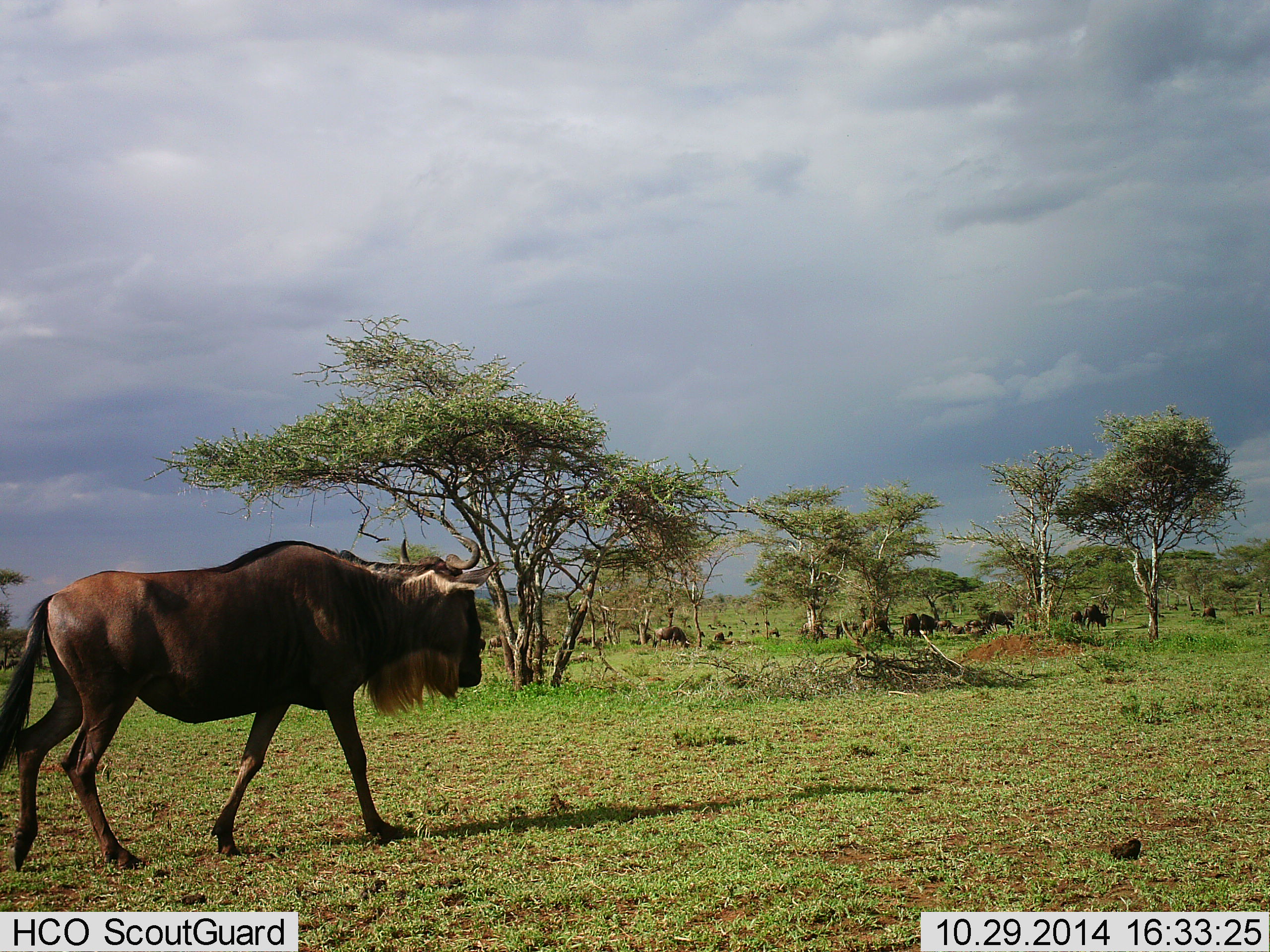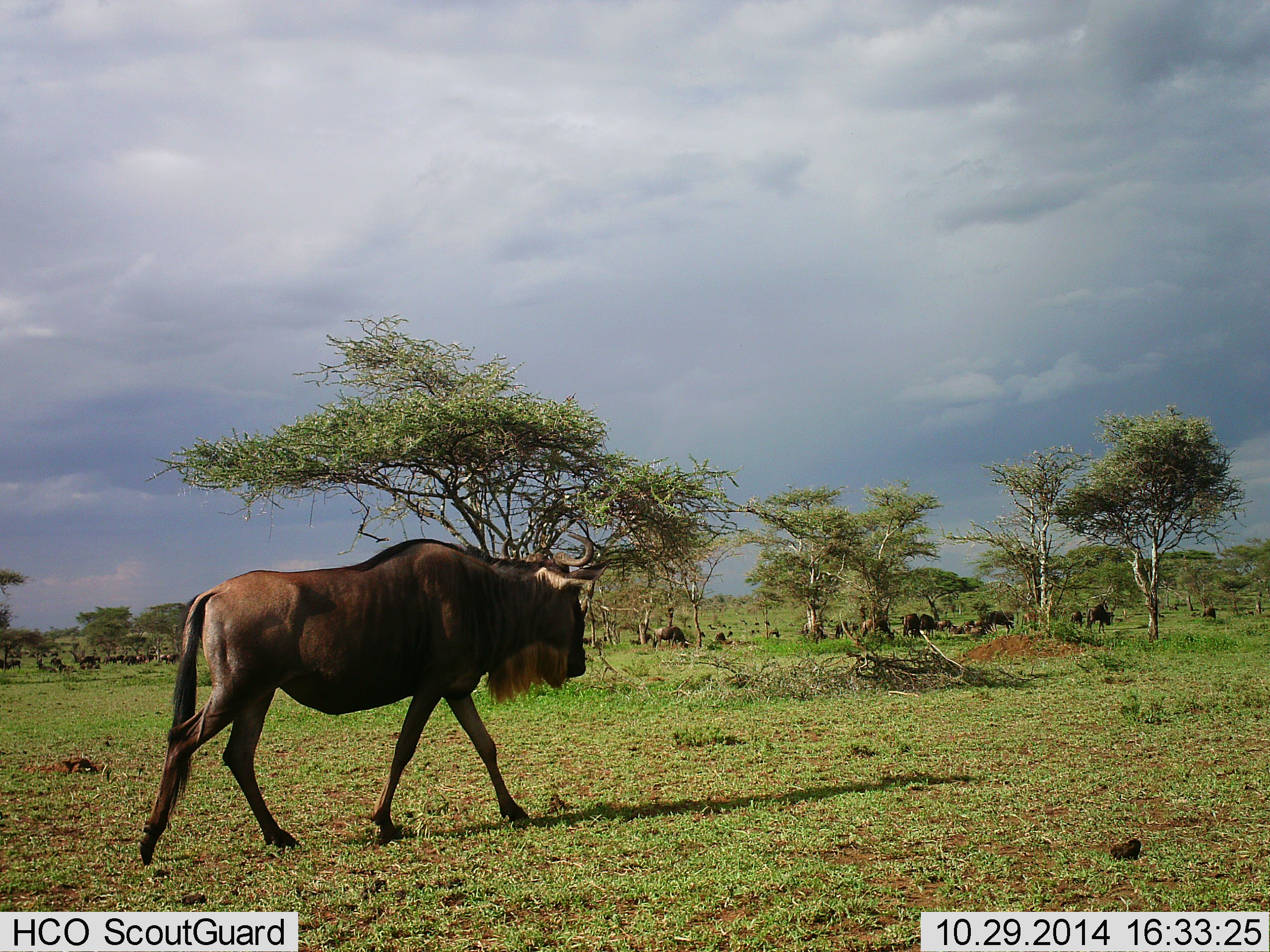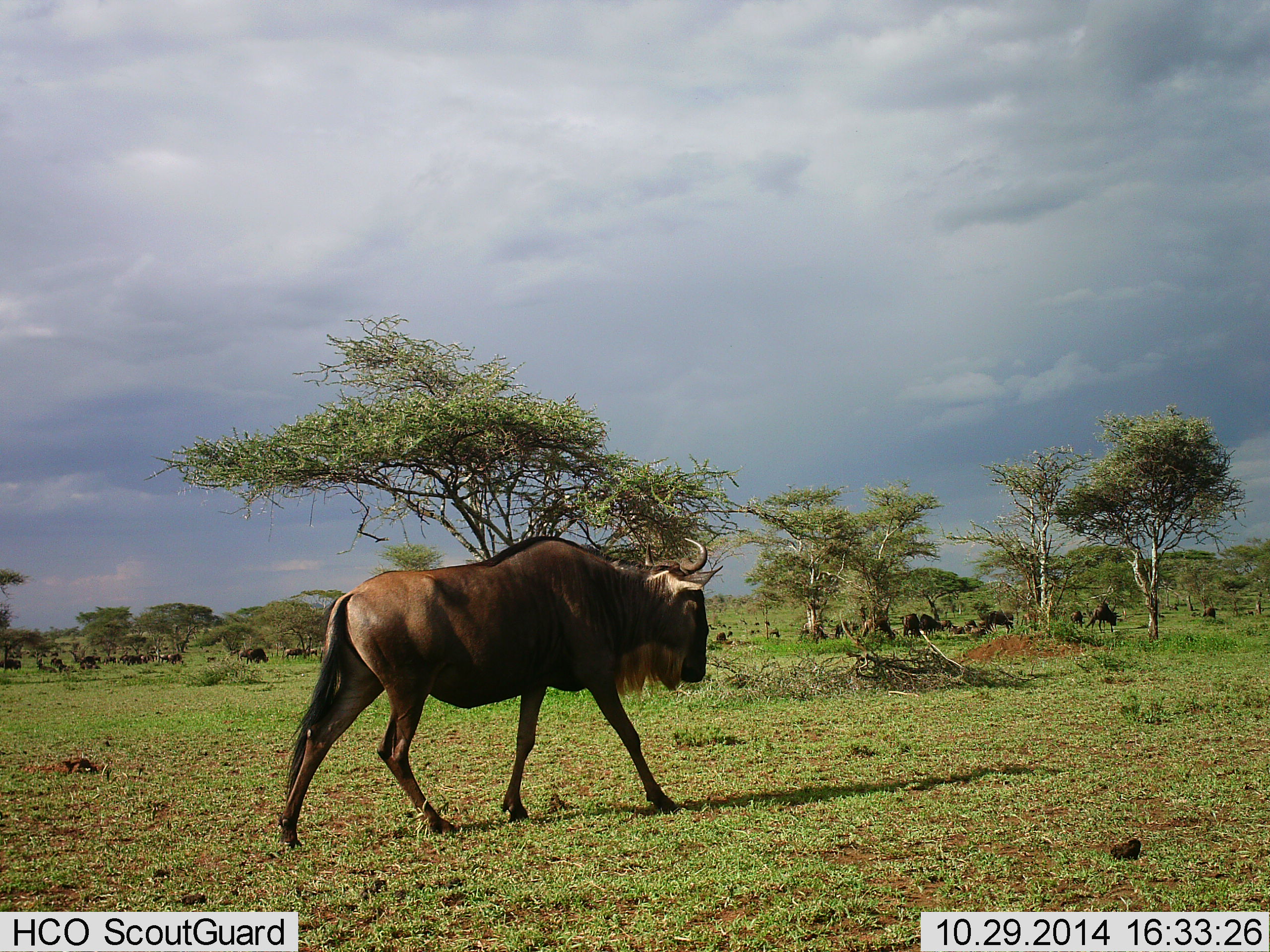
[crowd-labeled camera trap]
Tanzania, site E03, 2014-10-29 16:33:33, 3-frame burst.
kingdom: Animalia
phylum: Chordata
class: Mammalia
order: Artiodactyla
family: Bovidae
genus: Connochaetes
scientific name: Connochaetes taurinus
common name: blue wildebeest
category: wildebeest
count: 6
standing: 30%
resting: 10%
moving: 90%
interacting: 0%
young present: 0%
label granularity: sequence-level